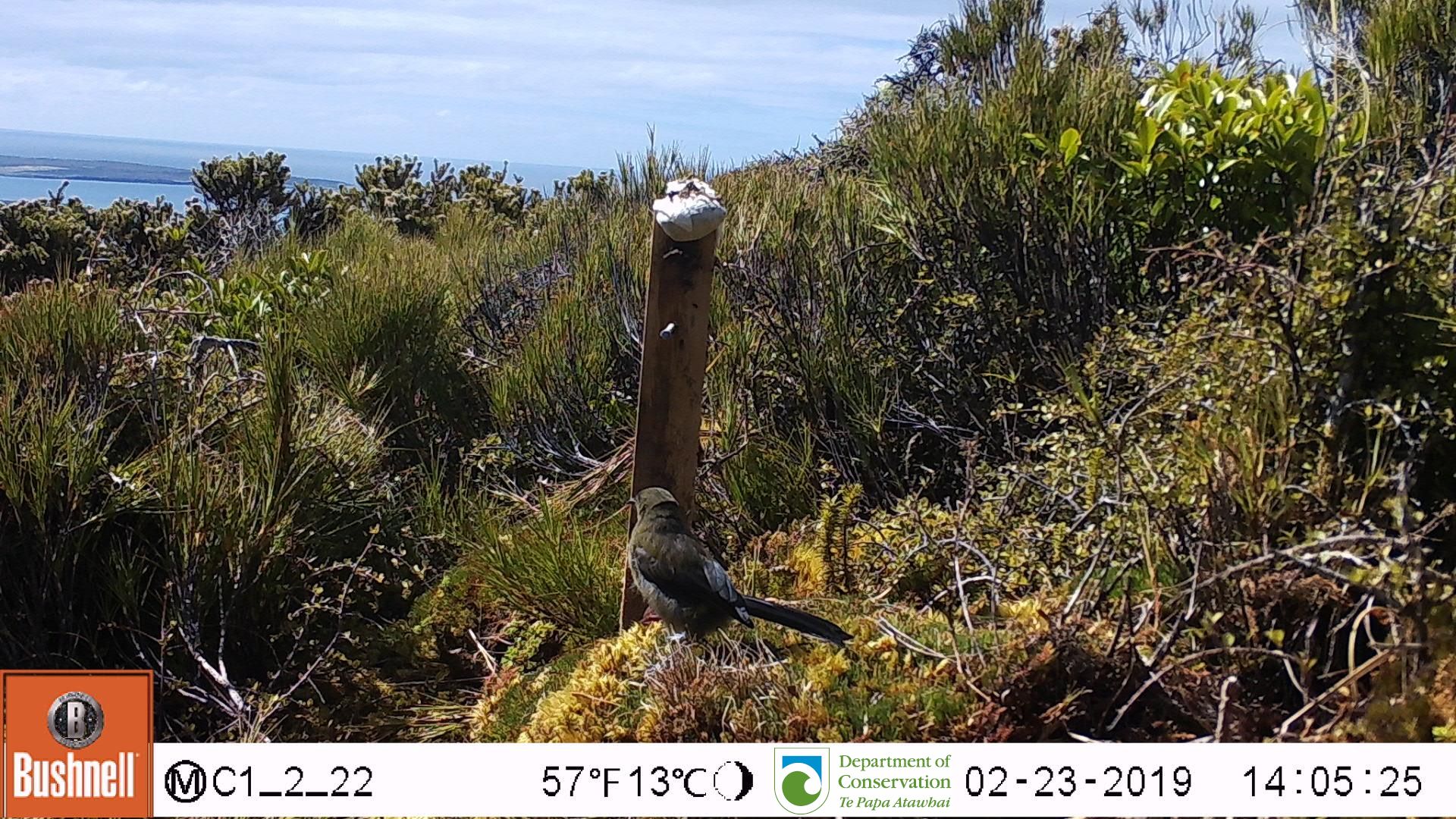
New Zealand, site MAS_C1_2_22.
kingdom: Animalia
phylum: Chordata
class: Aves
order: Passeriformes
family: Meliphagidae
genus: Anthornis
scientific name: Anthornis melanura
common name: new zealand bellbird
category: bellbird